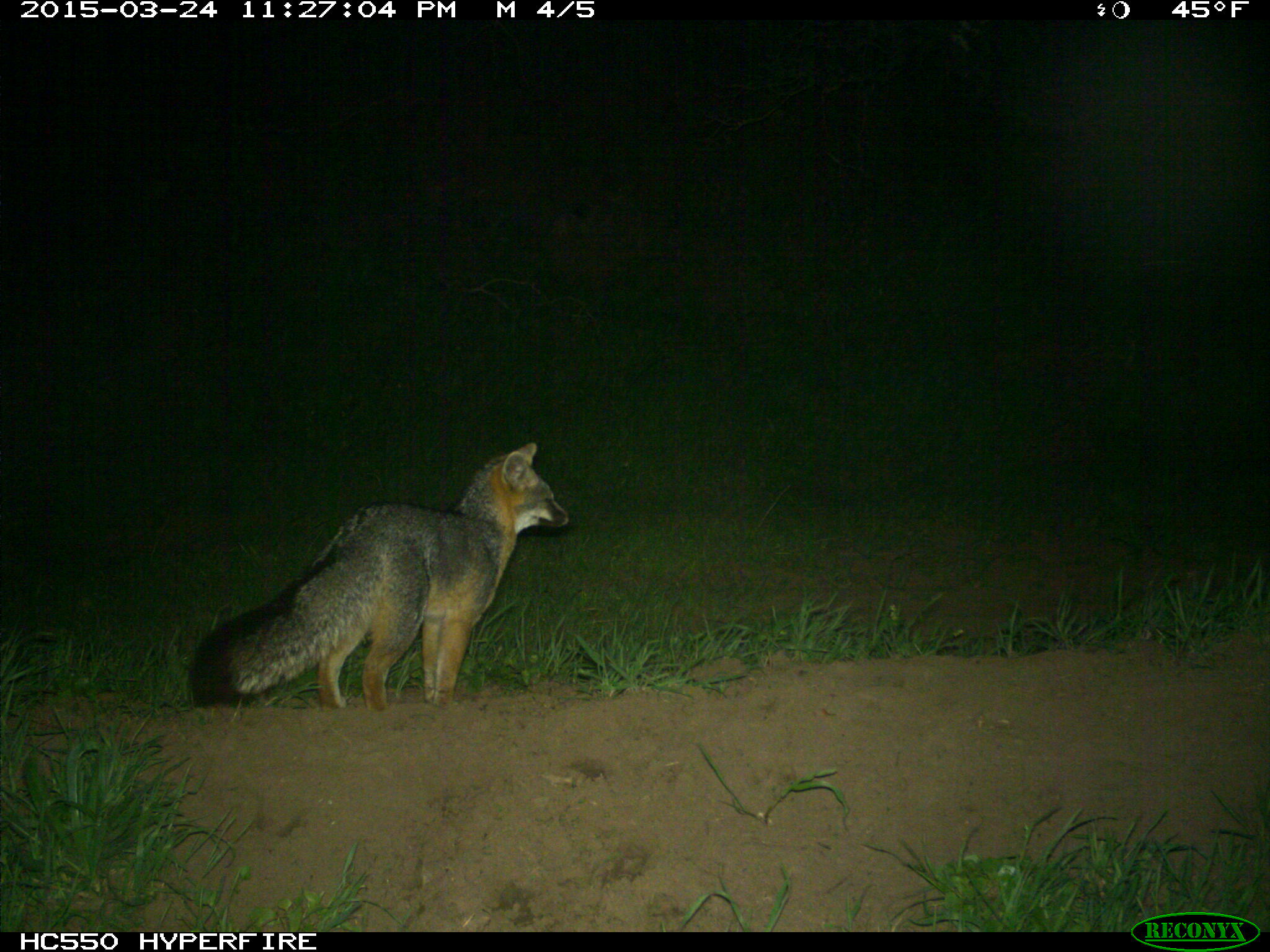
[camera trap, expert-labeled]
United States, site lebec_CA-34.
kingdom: Animalia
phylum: Chordata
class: Mammalia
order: Carnivora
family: Canidae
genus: Urocyon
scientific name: Urocyon cinereoargenteus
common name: gray fox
Urocyon cinereoargenteus (gray fox).